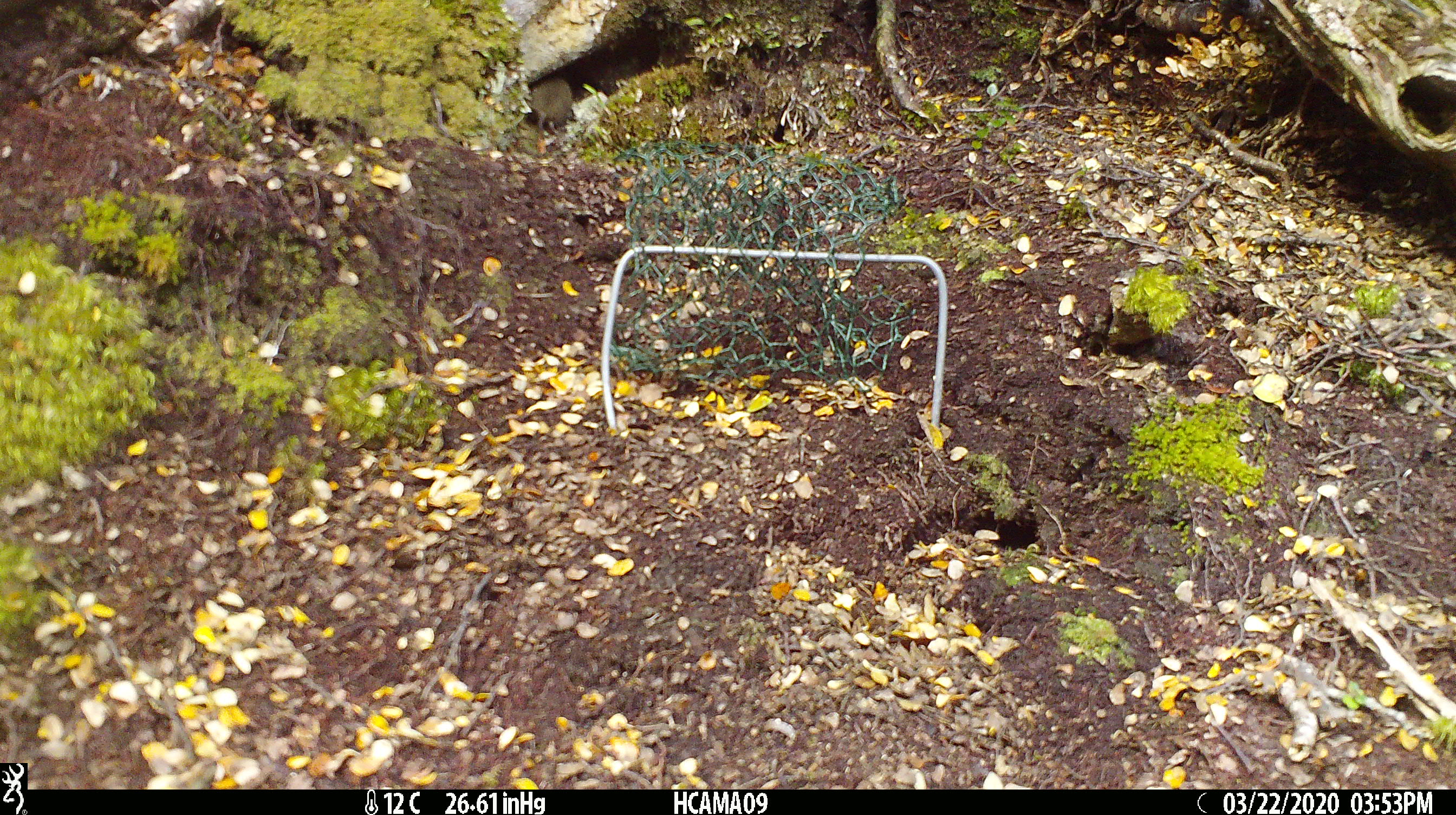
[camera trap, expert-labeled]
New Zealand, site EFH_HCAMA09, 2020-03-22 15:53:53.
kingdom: Animalia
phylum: Chordata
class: Mammalia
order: Rodentia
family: Muridae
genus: Mus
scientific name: Mus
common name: mouse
Mouse (Mus).